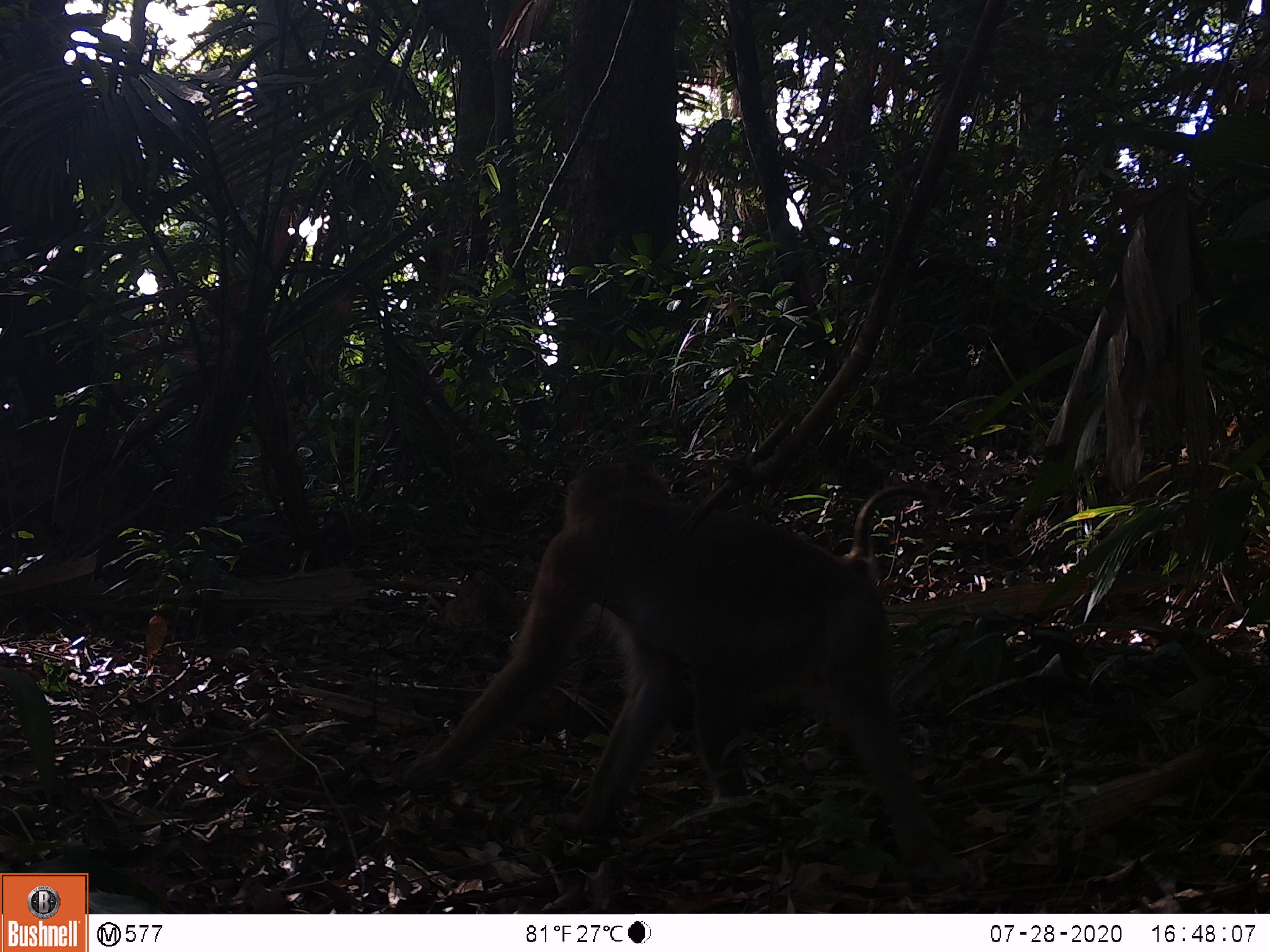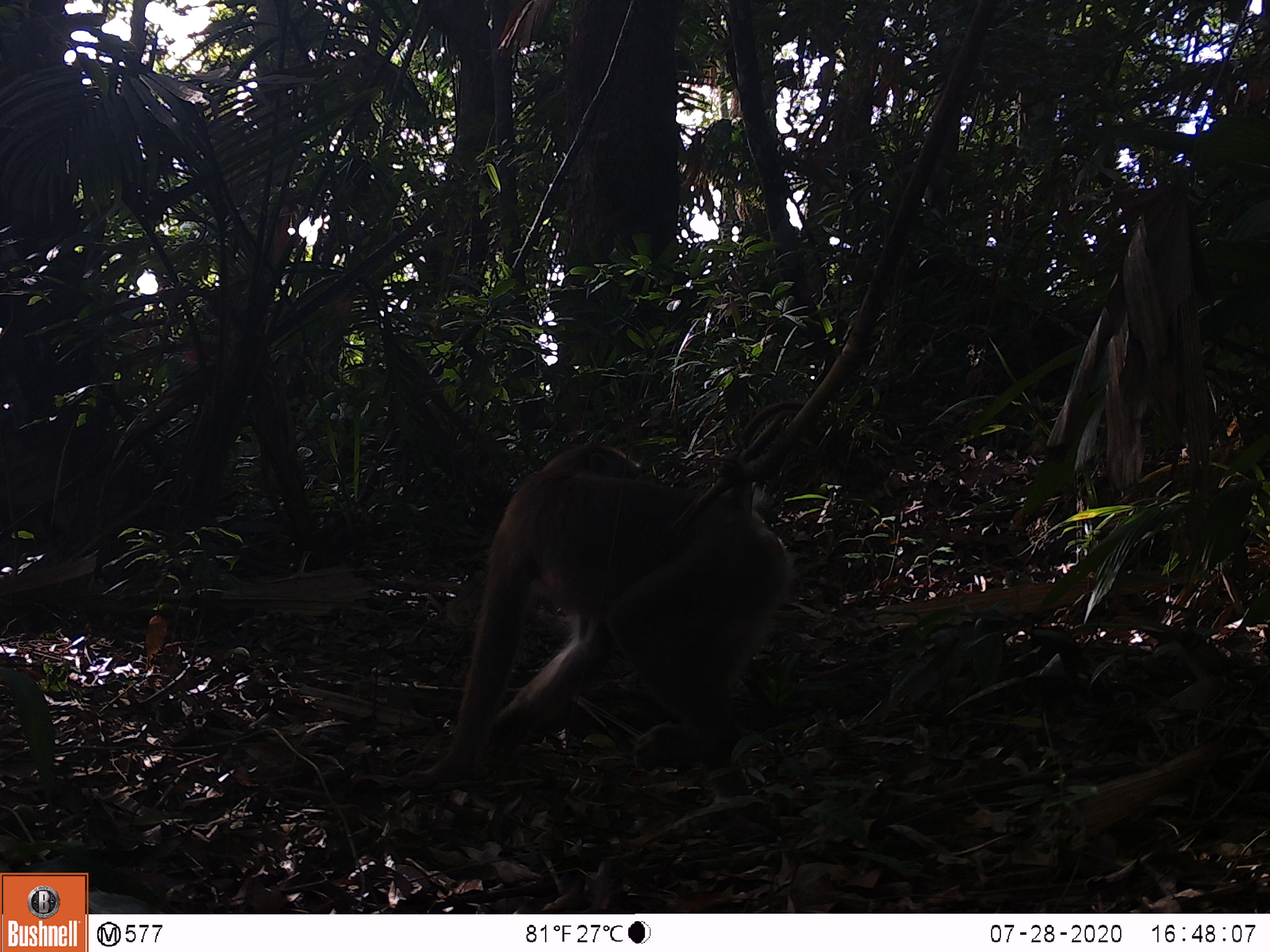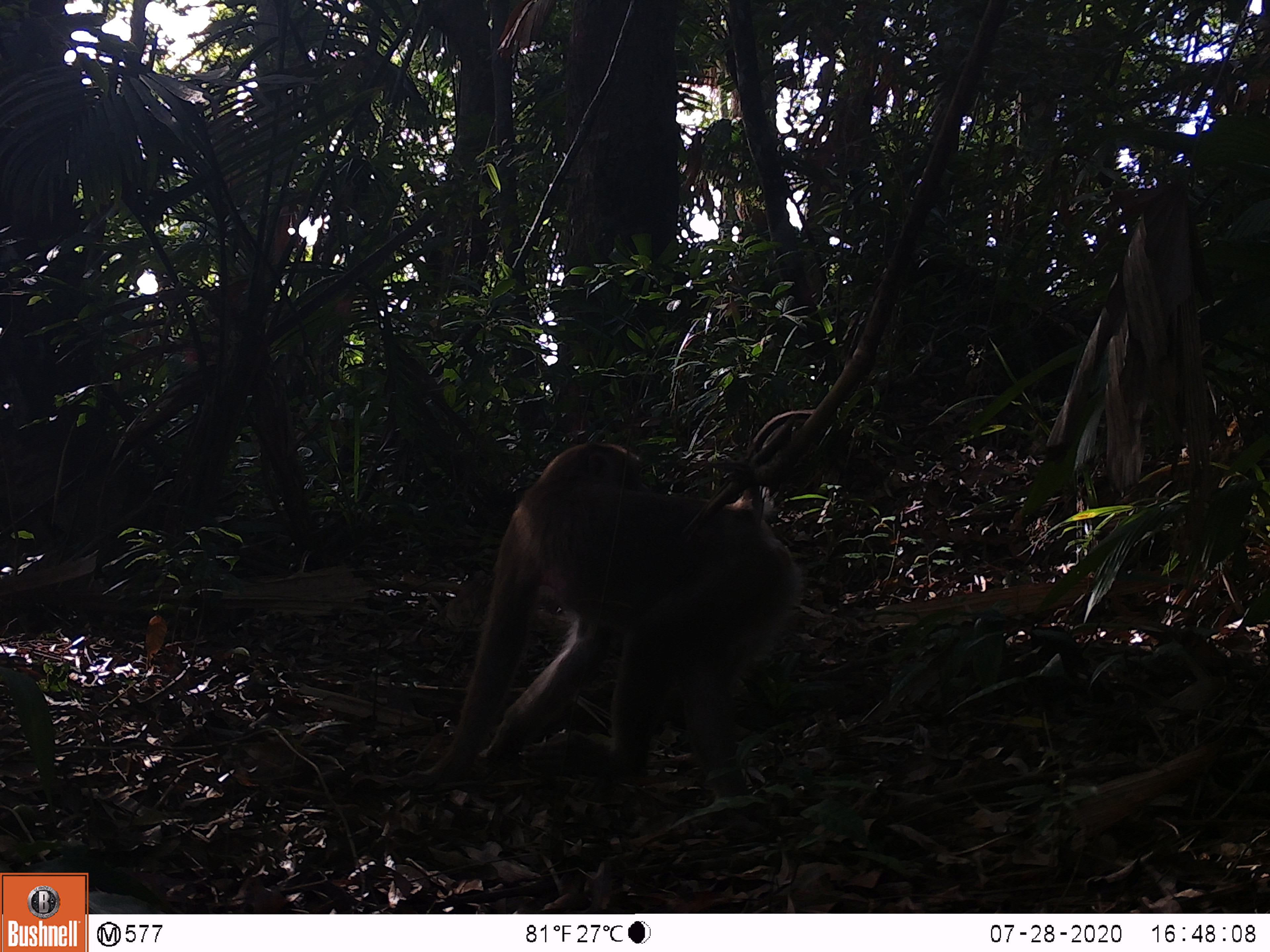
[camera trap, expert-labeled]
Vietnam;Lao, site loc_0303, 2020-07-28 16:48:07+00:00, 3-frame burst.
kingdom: Animalia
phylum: Chordata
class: Mammalia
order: Primates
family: Cercopithecidae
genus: Macaca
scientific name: Macaca nemestrina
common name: pig-tailed macaque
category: pig tailed macaque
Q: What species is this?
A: Pig tailed macaque (pig-tailed macaque) (Macaca nemestrina).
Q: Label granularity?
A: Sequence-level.